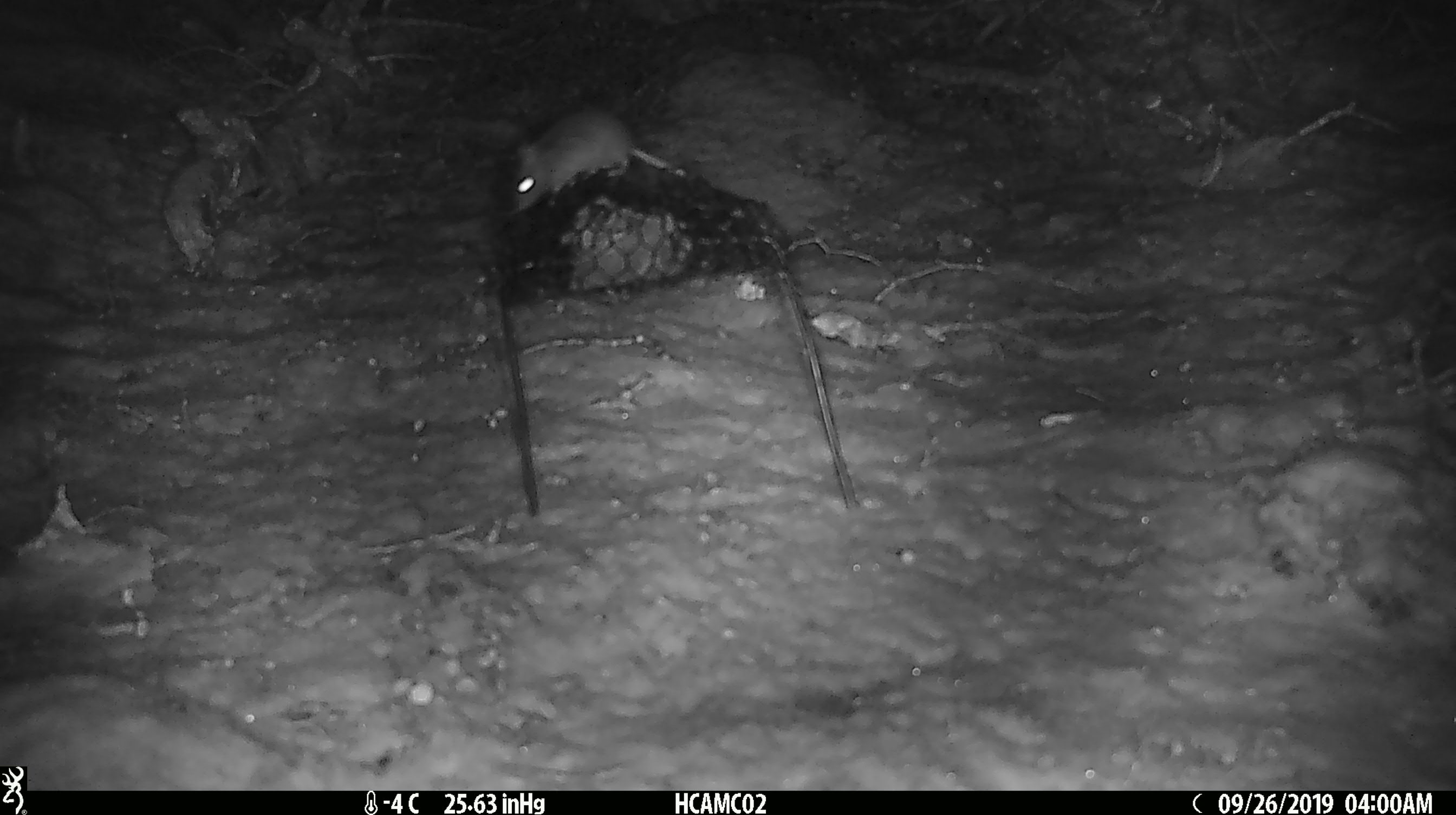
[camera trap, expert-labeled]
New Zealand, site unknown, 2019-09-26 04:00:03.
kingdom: Animalia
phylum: Chordata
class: Mammalia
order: Rodentia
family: Muridae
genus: Mus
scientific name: Mus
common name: mouse